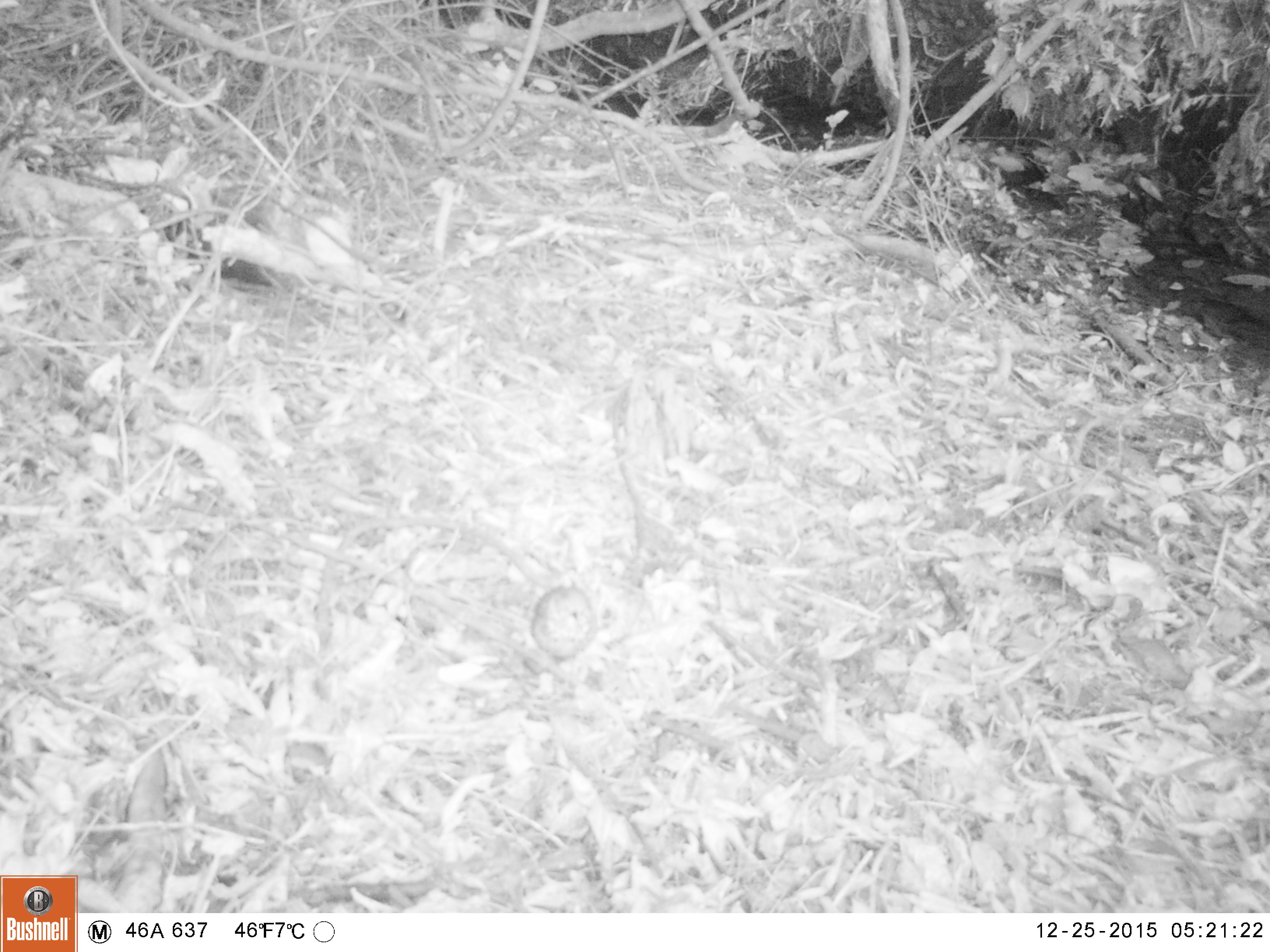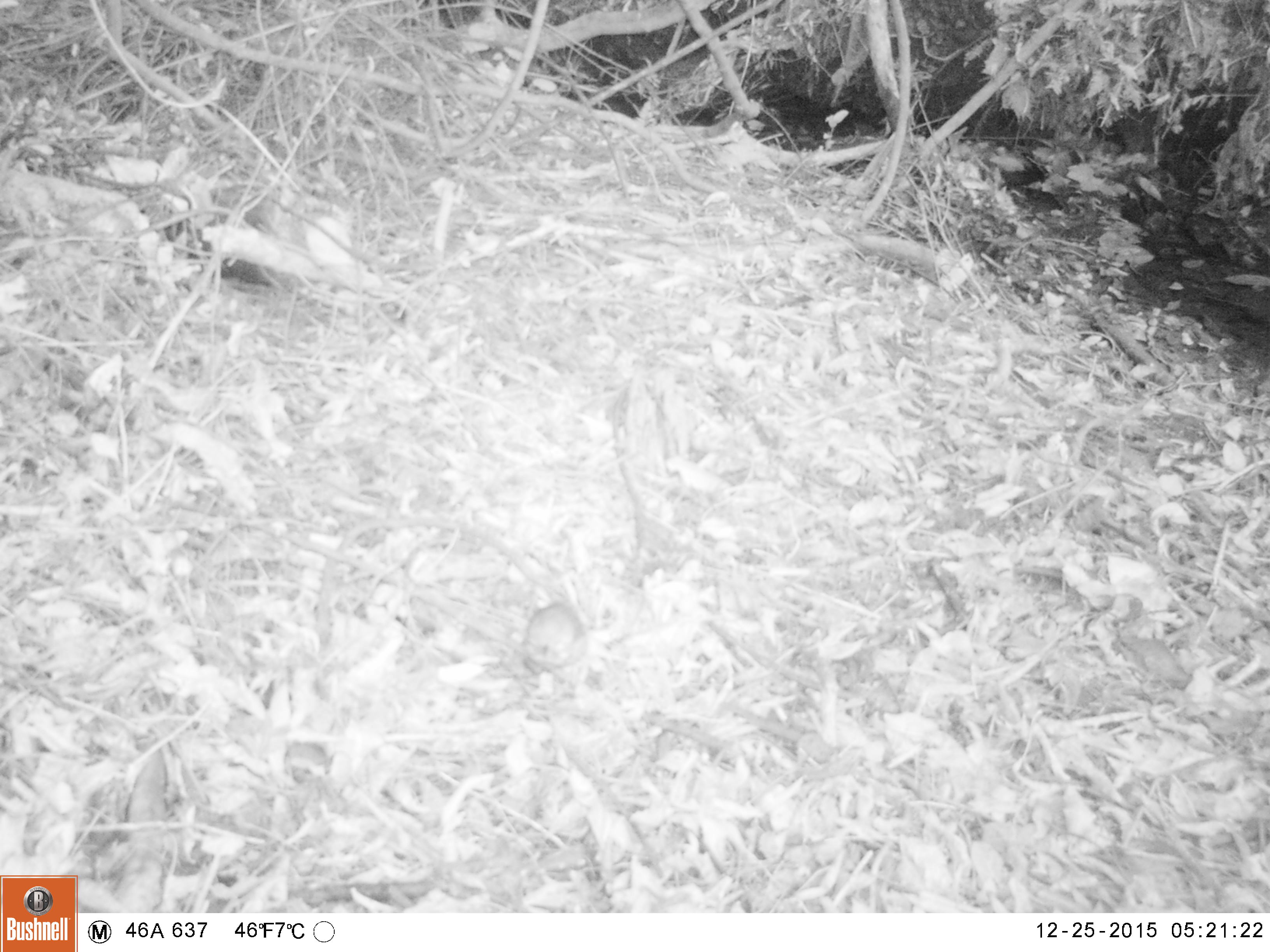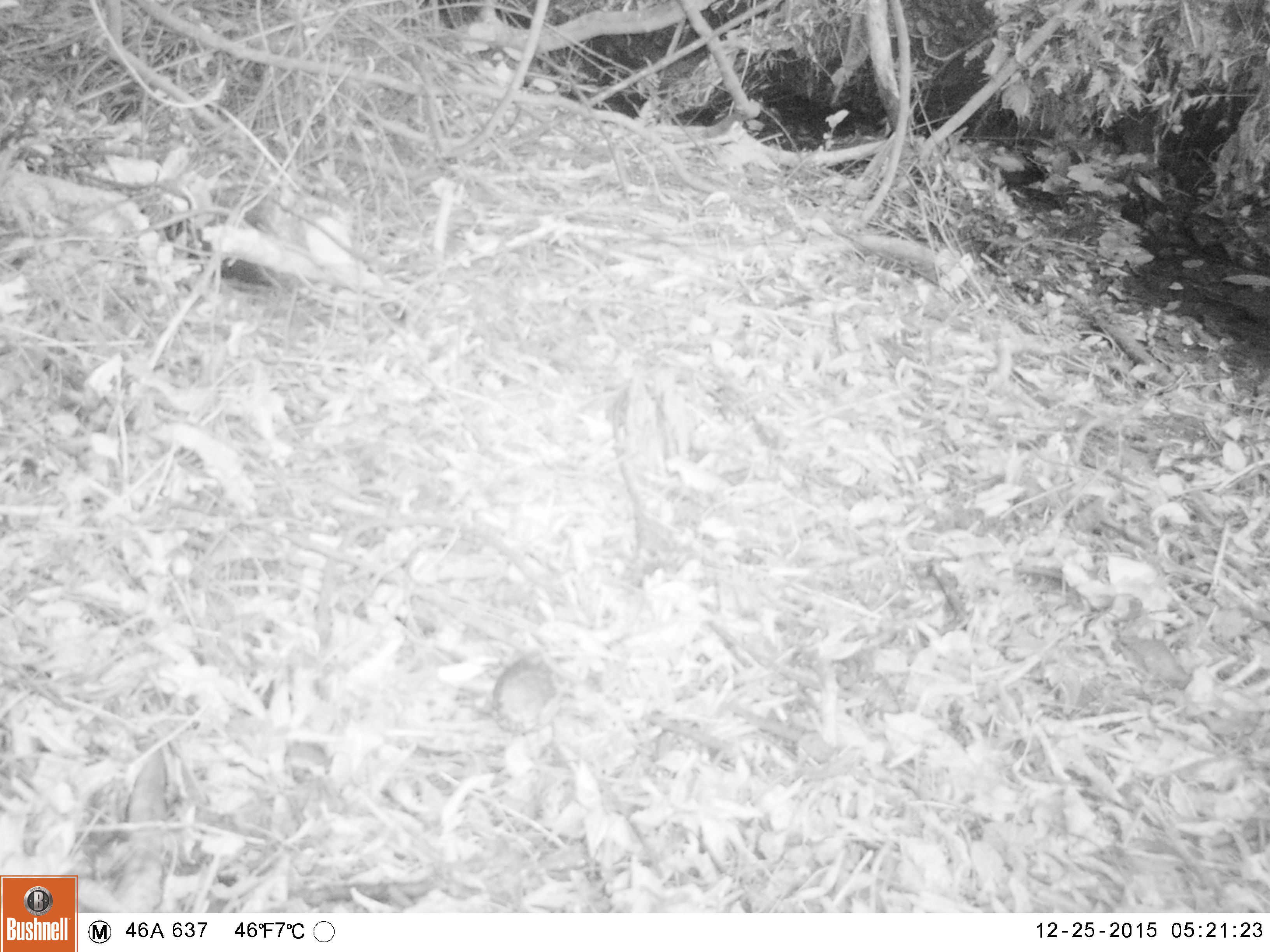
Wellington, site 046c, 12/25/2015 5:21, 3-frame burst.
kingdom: Animalia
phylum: Chordata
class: Aves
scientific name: Aves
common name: bird